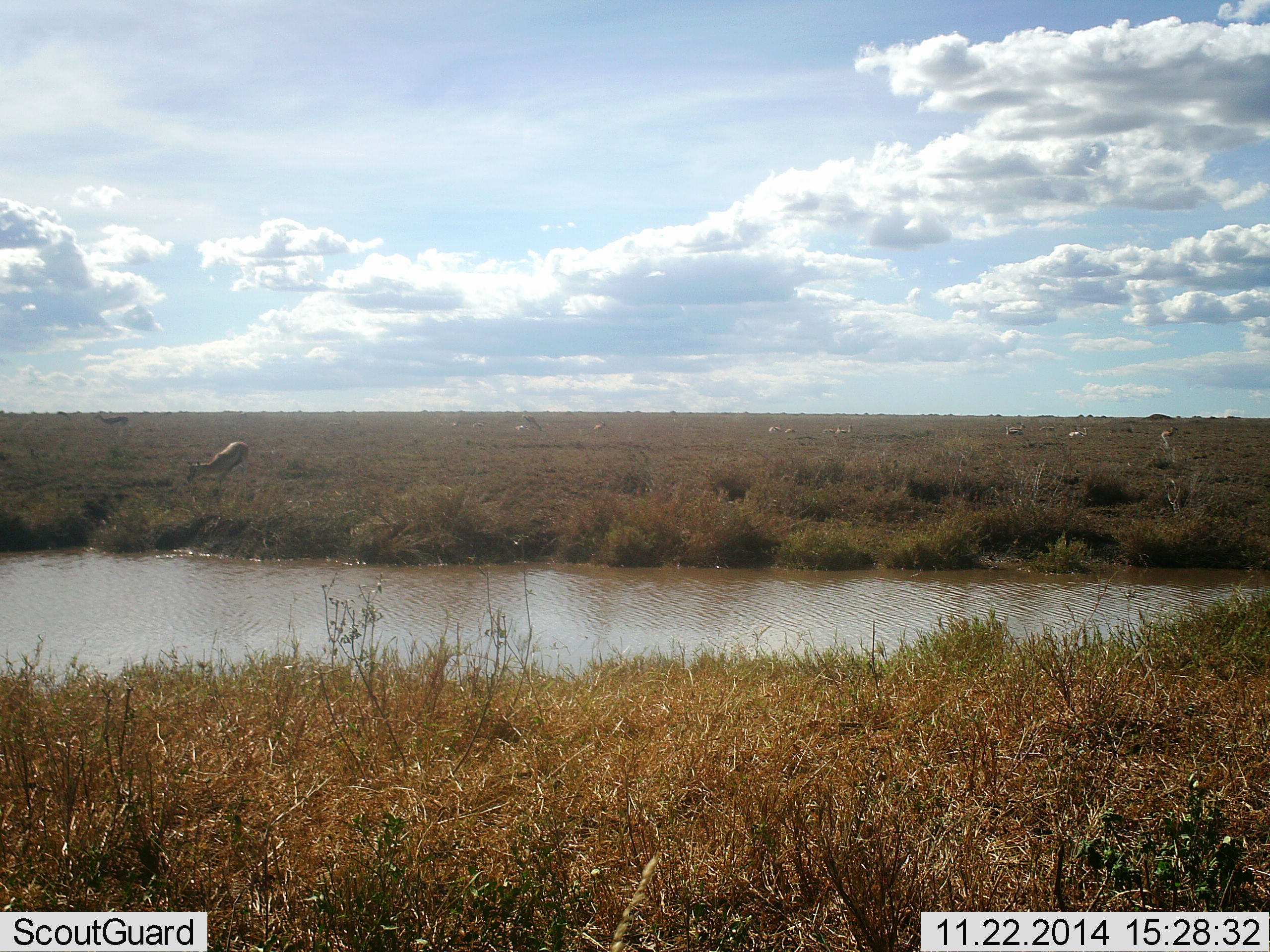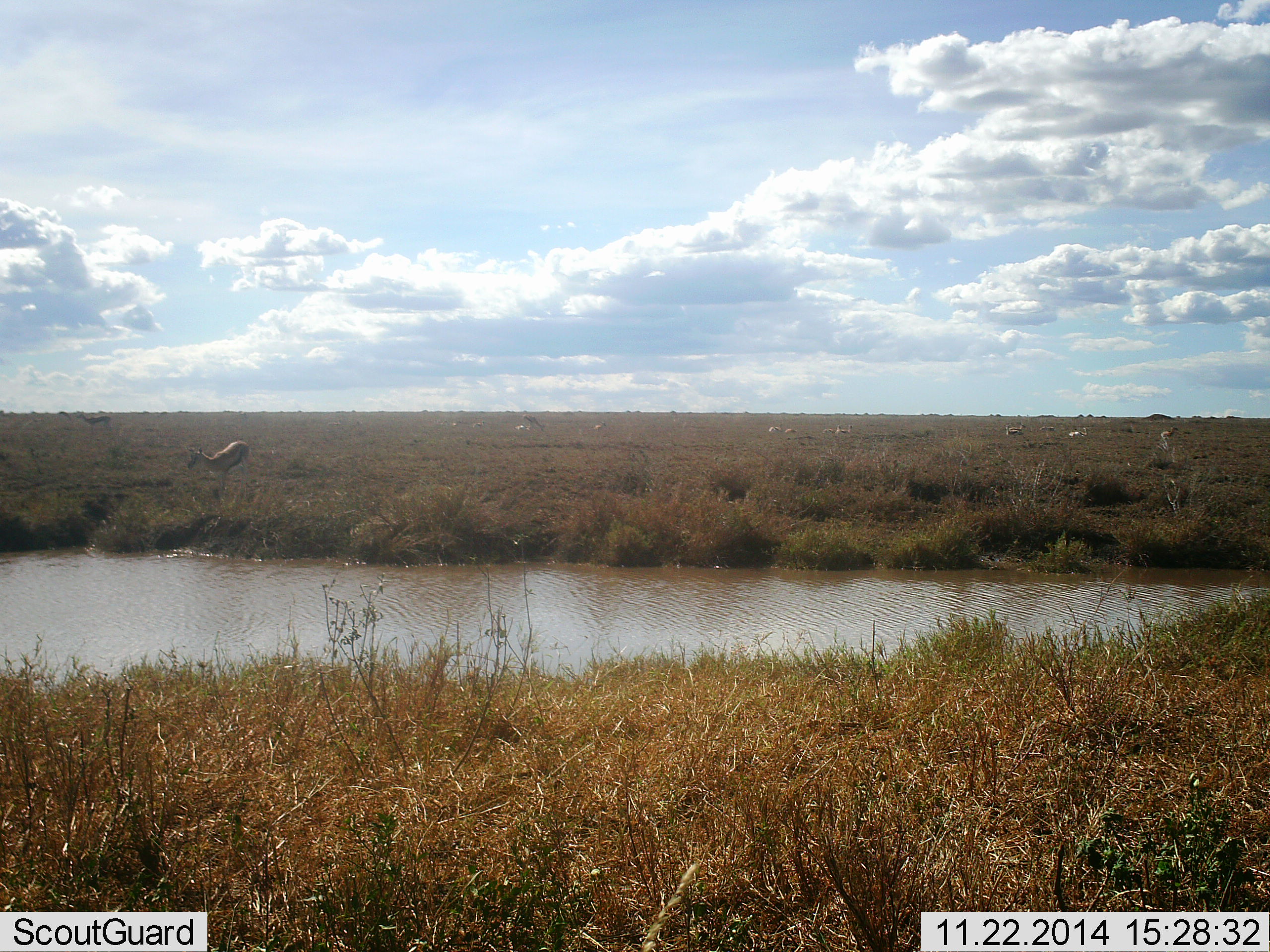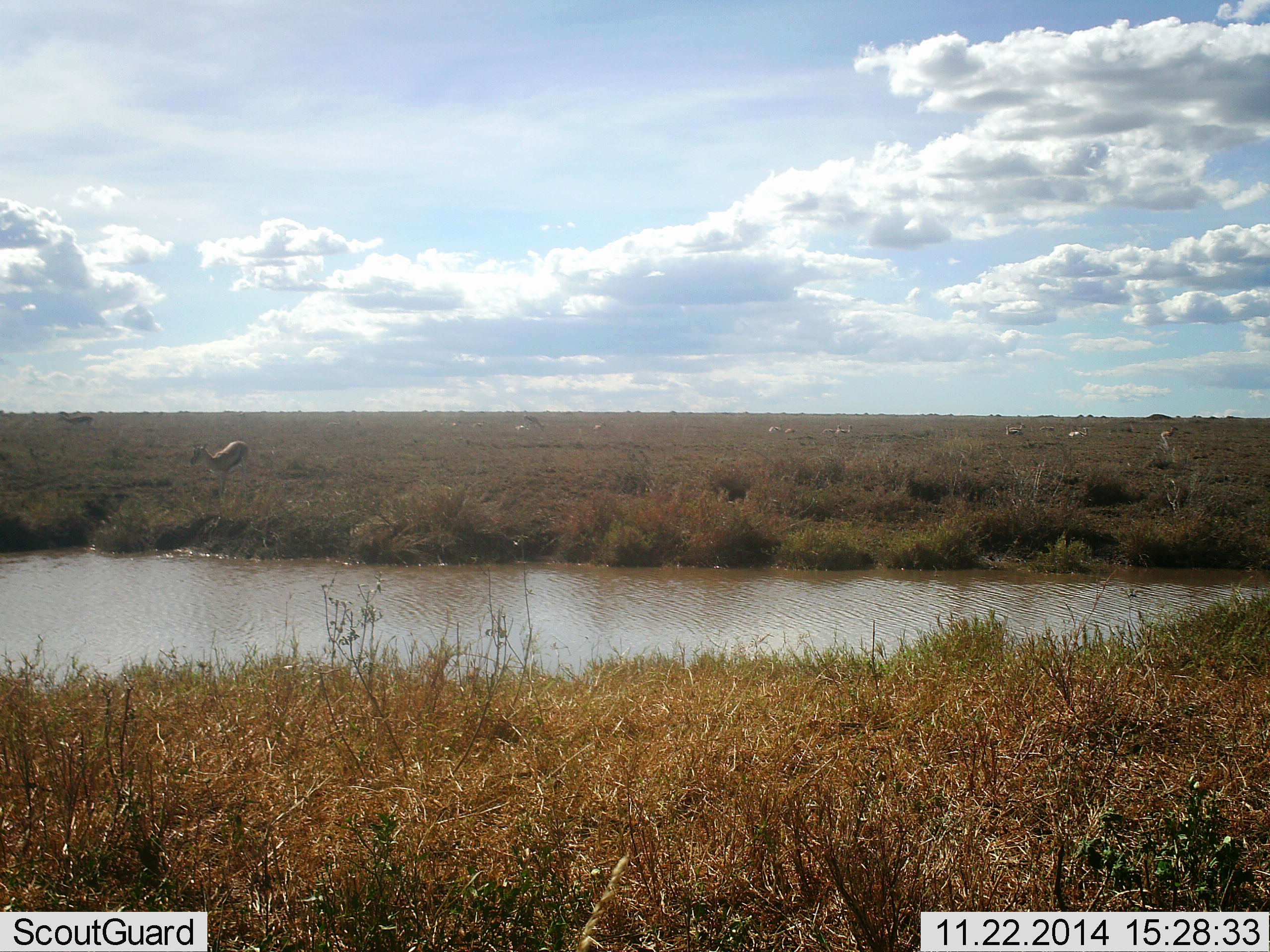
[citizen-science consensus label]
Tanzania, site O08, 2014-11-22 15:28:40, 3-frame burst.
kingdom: Animalia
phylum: Chordata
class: Mammalia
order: Artiodactyla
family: Bovidae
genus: Eudorcas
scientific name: Eudorcas thomsonii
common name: thomson's gazelle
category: gazellethomsons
Gazellethomsons (thomson's gazelle) (Eudorcas thomsonii), count 2. Behavior (volunteer vote fractions): standing 50%, resting 0%, moving 70%, interacting 0%. Young present (vote fraction): 0%. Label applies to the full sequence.